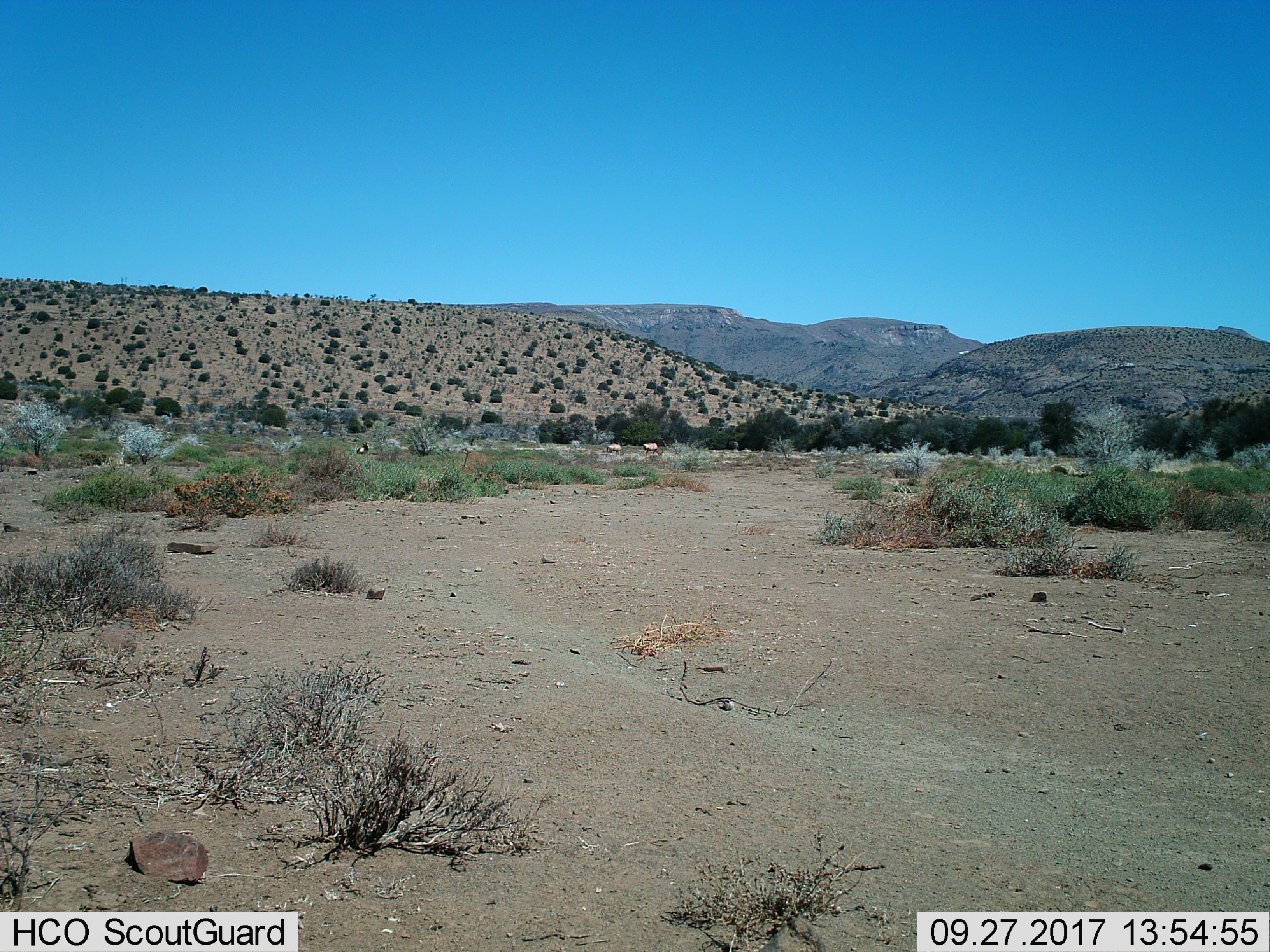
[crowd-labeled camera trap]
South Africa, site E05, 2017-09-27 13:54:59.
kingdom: Animalia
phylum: Chordata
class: Mammalia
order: Artiodactyla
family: Bovidae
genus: Tragelaphus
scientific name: Tragelaphus oryx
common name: eland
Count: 2.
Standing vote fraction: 50%.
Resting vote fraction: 0%.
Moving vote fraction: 0%.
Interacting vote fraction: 0%.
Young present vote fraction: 0%.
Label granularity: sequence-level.